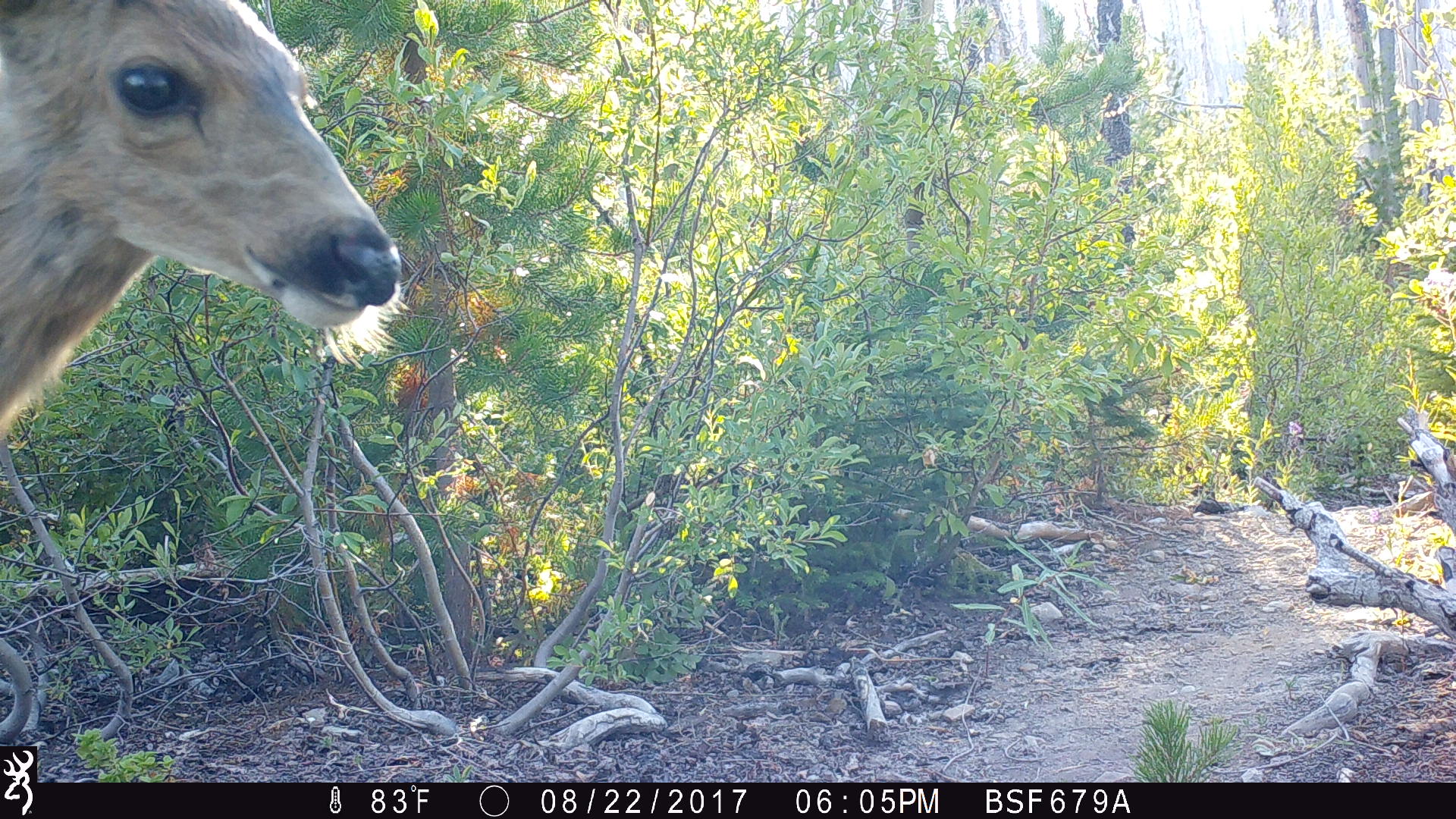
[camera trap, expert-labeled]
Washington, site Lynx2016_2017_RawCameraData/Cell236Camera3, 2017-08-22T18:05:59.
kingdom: Animalia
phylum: Chordata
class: Mammalia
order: Artiodactyla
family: Cervidae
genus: Odocoileus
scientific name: Odocoileus hemionus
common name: mule deer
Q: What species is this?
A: Odocoileus hemionus (mule deer).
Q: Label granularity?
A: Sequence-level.